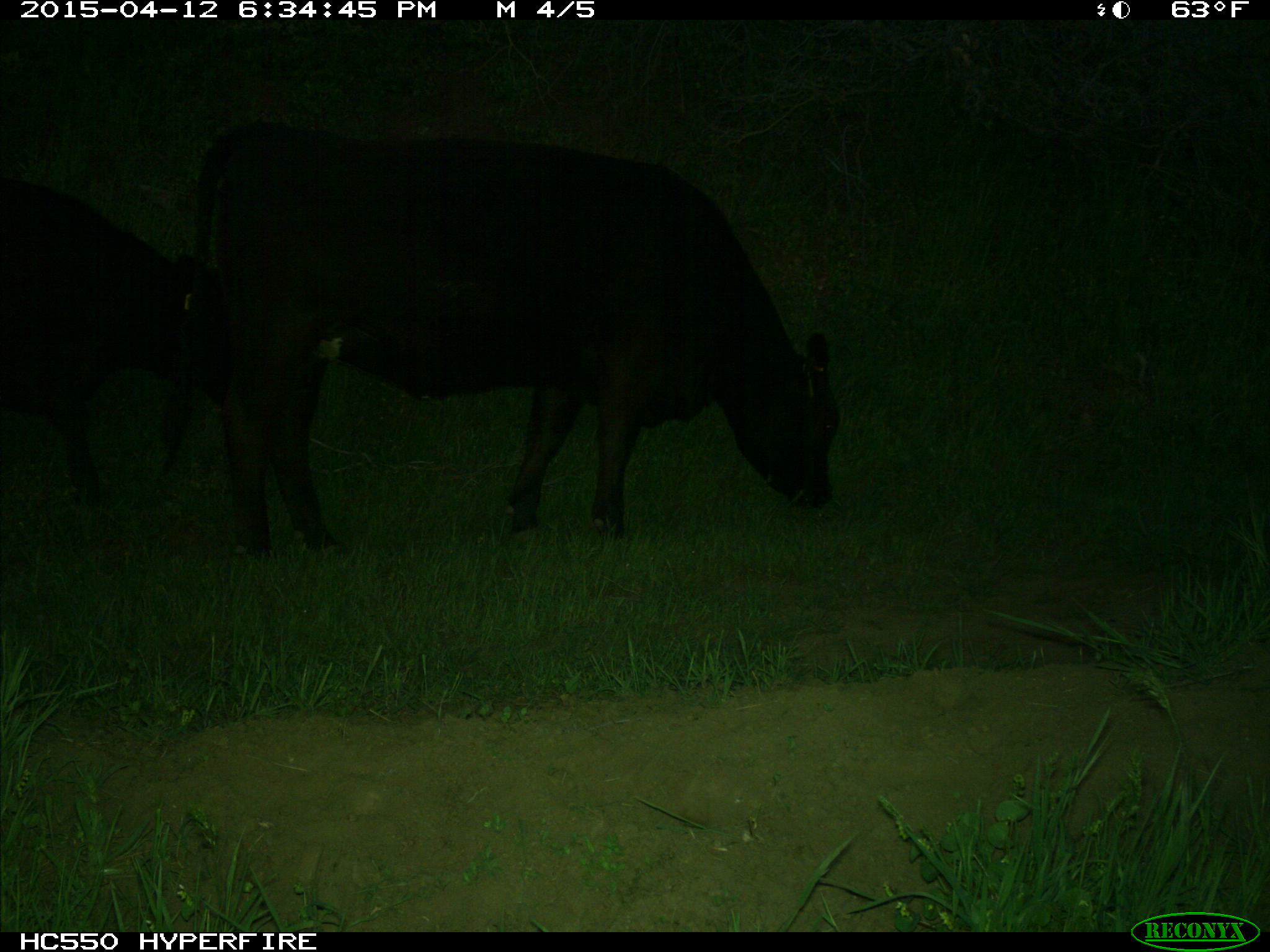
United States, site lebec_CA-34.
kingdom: Animalia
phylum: Chordata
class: Mammalia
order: Artiodactyla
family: Bovidae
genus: Bos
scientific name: Bos taurus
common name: domestic cow